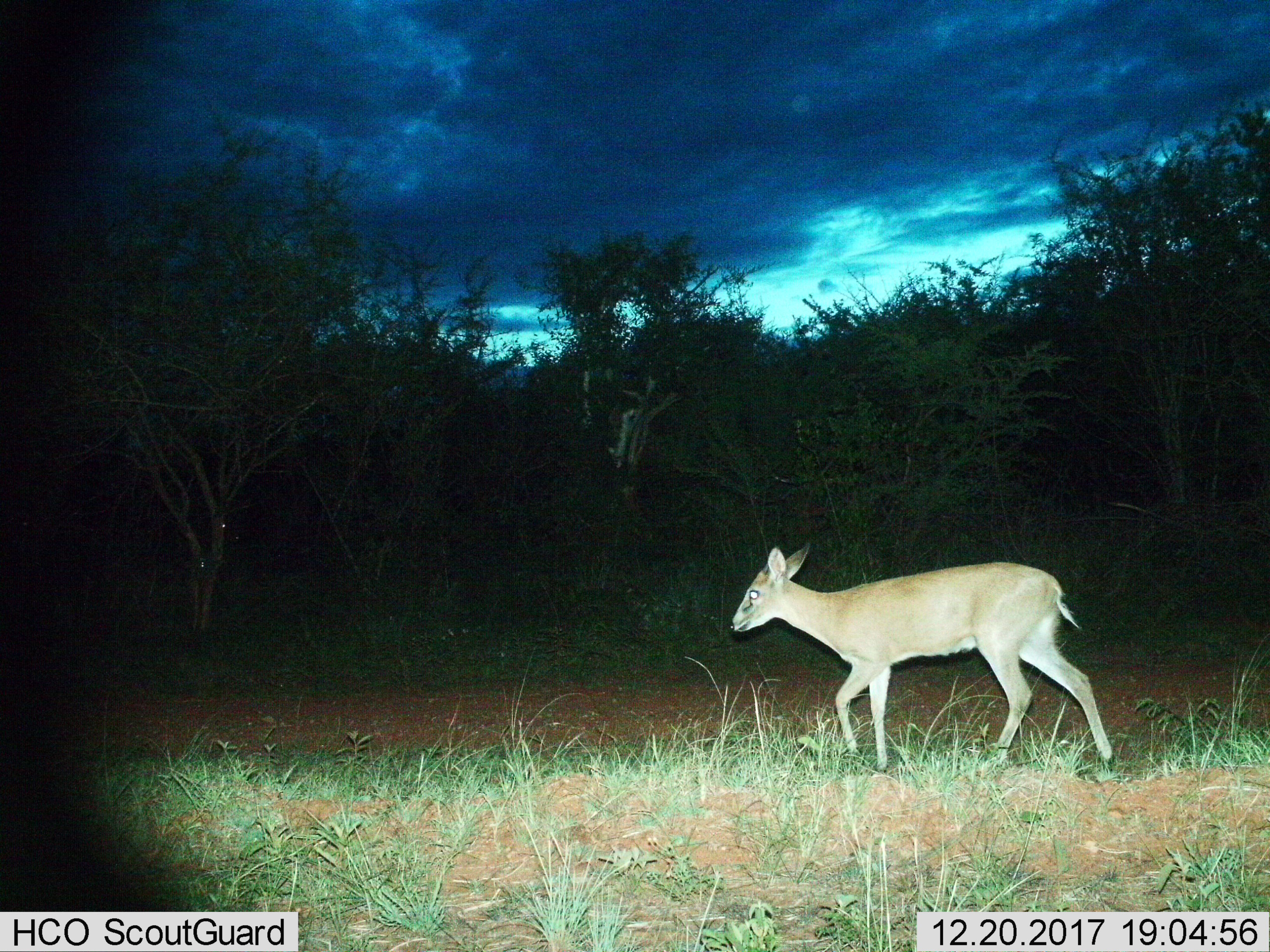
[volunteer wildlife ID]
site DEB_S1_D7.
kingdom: Animalia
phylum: Chordata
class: Mammalia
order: Artiodactyla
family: Bovidae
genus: Sylvicapra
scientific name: Sylvicapra grimmia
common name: common duiker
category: duikercommongrey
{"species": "duikercommongrey (common duiker) (Sylvicapra grimmia)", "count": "1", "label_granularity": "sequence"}